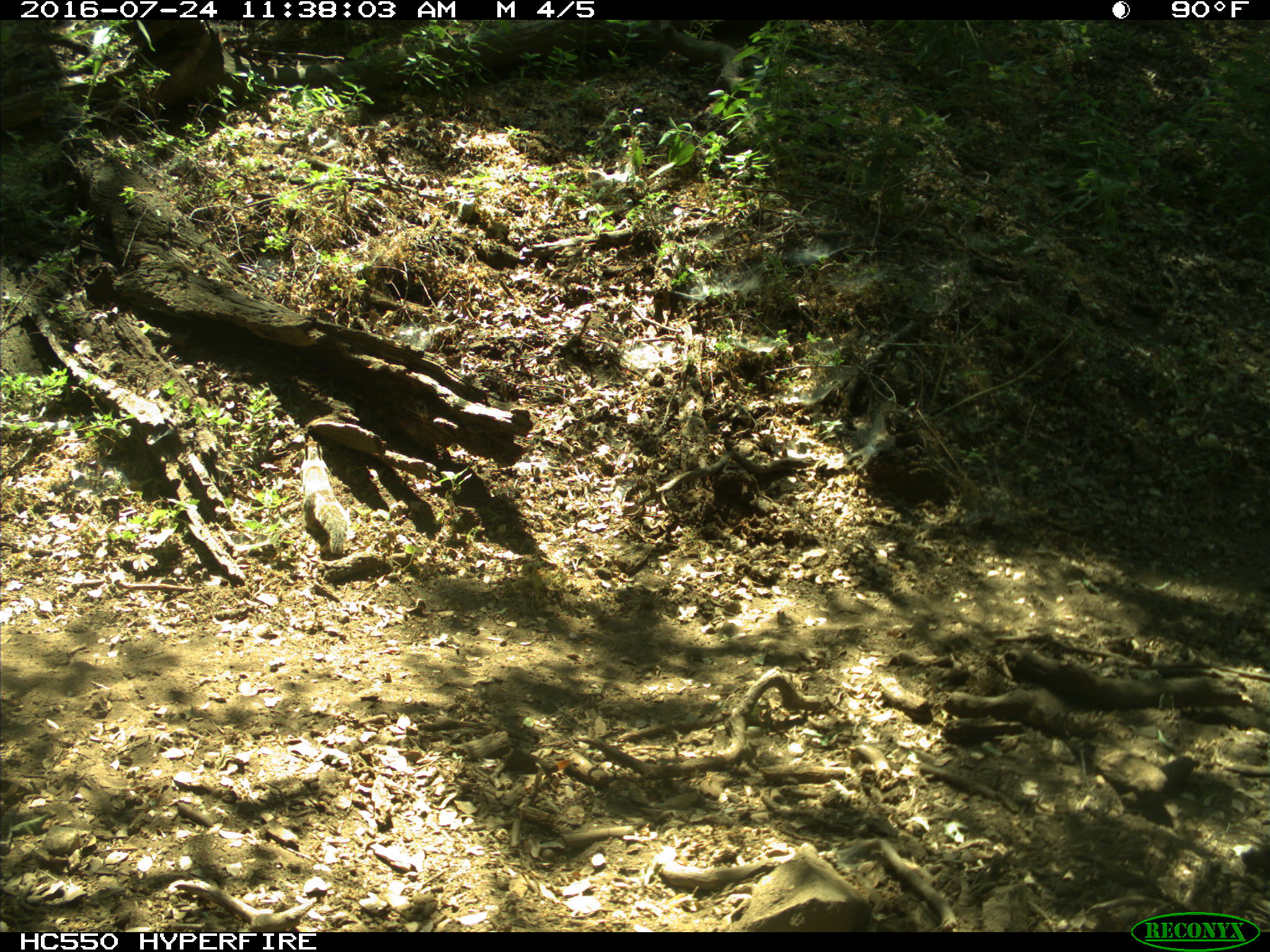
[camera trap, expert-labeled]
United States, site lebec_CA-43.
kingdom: Animalia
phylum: Chordata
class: Mammalia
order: Rodentia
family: Sciuridae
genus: Otospermophilus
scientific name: Otospermophilus beecheyi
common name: california ground squirrel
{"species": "Otospermophilus beecheyi (california ground squirrel)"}